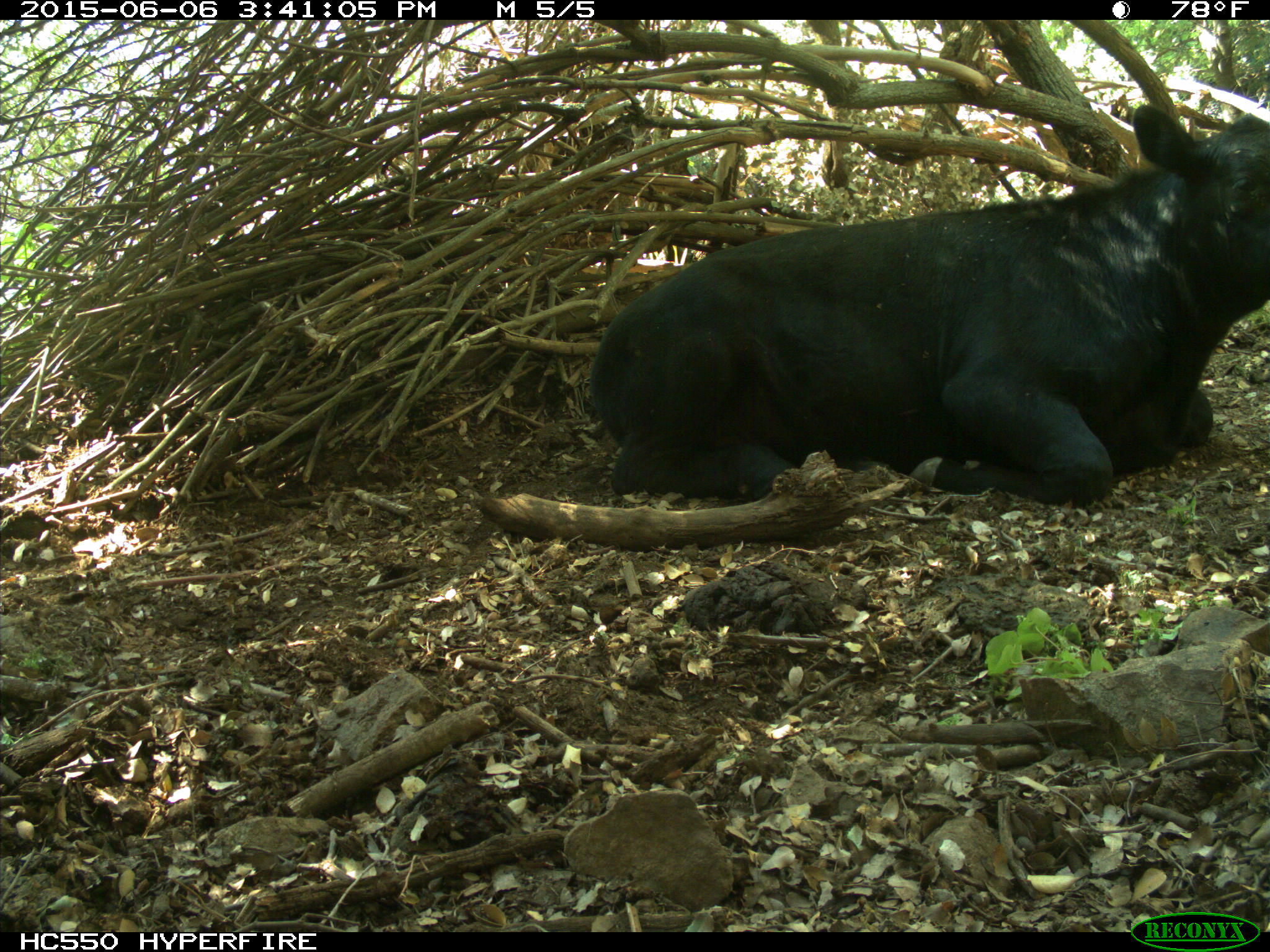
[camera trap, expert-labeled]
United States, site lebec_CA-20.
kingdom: Animalia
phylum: Chordata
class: Mammalia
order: Artiodactyla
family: Bovidae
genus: Bos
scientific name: Bos taurus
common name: domestic cow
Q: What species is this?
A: Bos taurus (domestic cow).